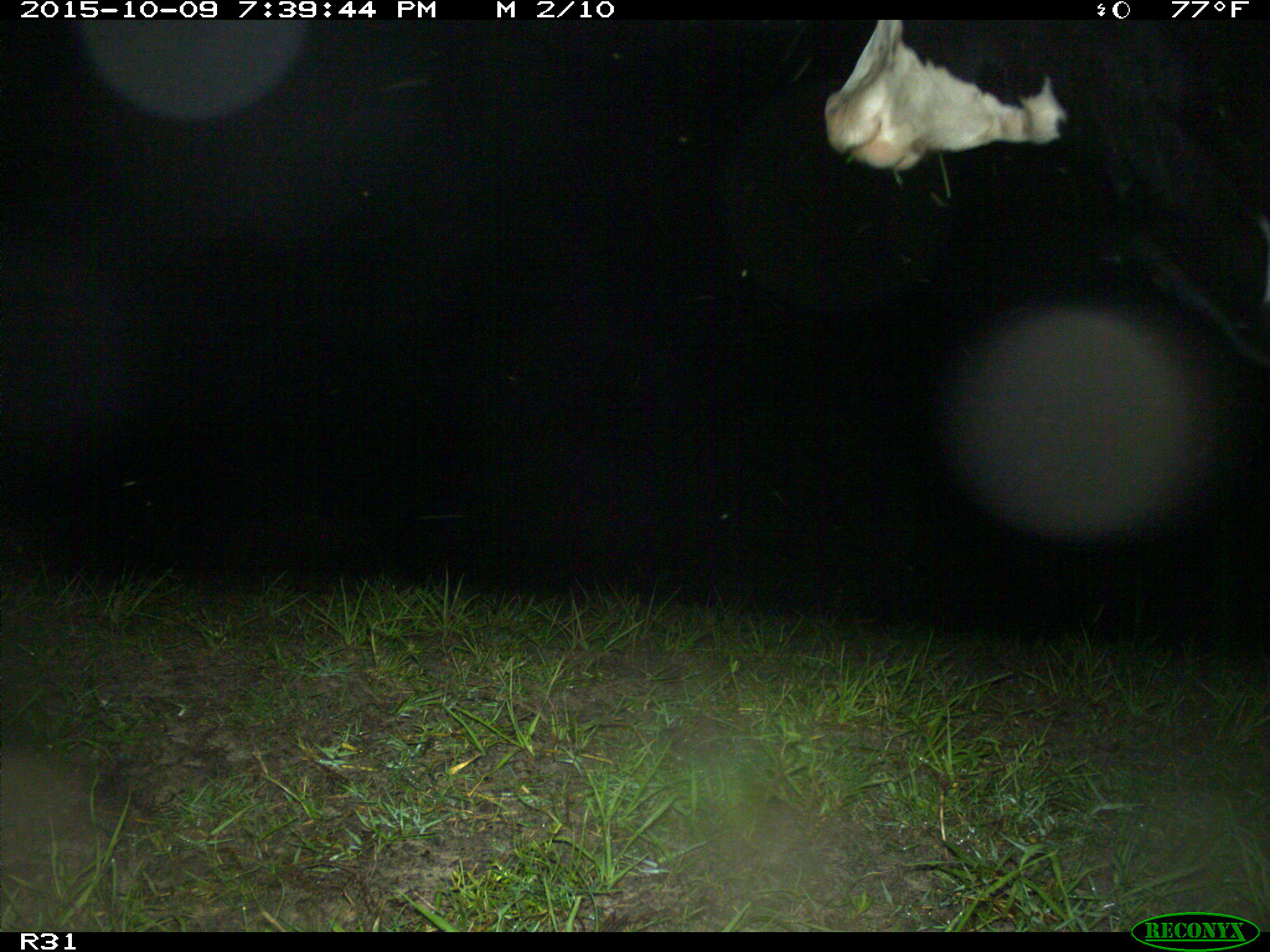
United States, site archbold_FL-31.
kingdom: Animalia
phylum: Chordata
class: Mammalia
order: Artiodactyla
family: Bovidae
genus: Bos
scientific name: Bos taurus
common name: domestic cow